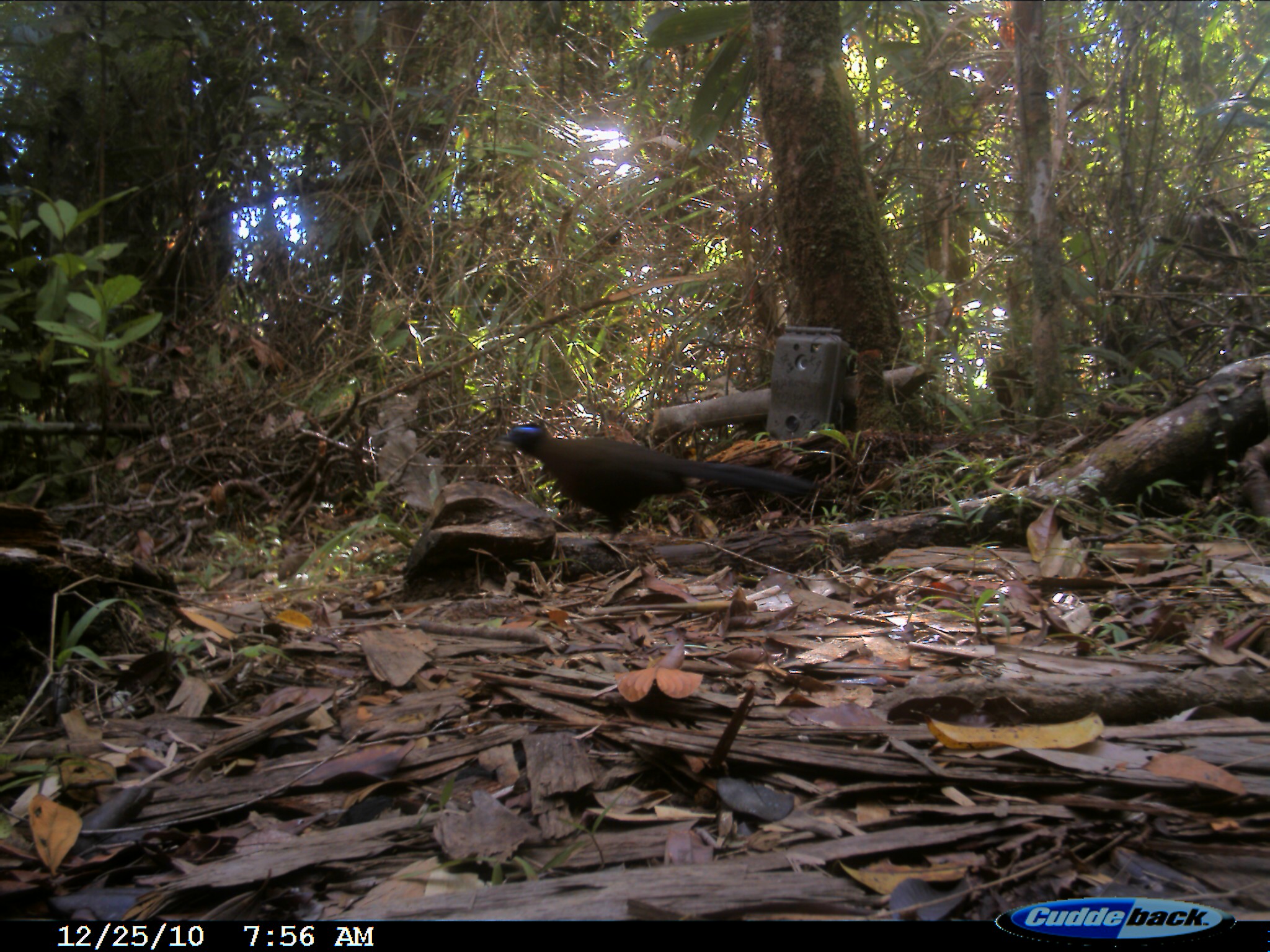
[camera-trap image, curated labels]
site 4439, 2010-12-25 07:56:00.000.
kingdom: Animalia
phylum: Chordata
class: Aves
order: Cuculiformes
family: Cuculidae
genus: Coua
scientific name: Coua serriana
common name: red-breasted coua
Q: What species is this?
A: Coua serriana (red-breasted coua).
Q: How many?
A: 1.